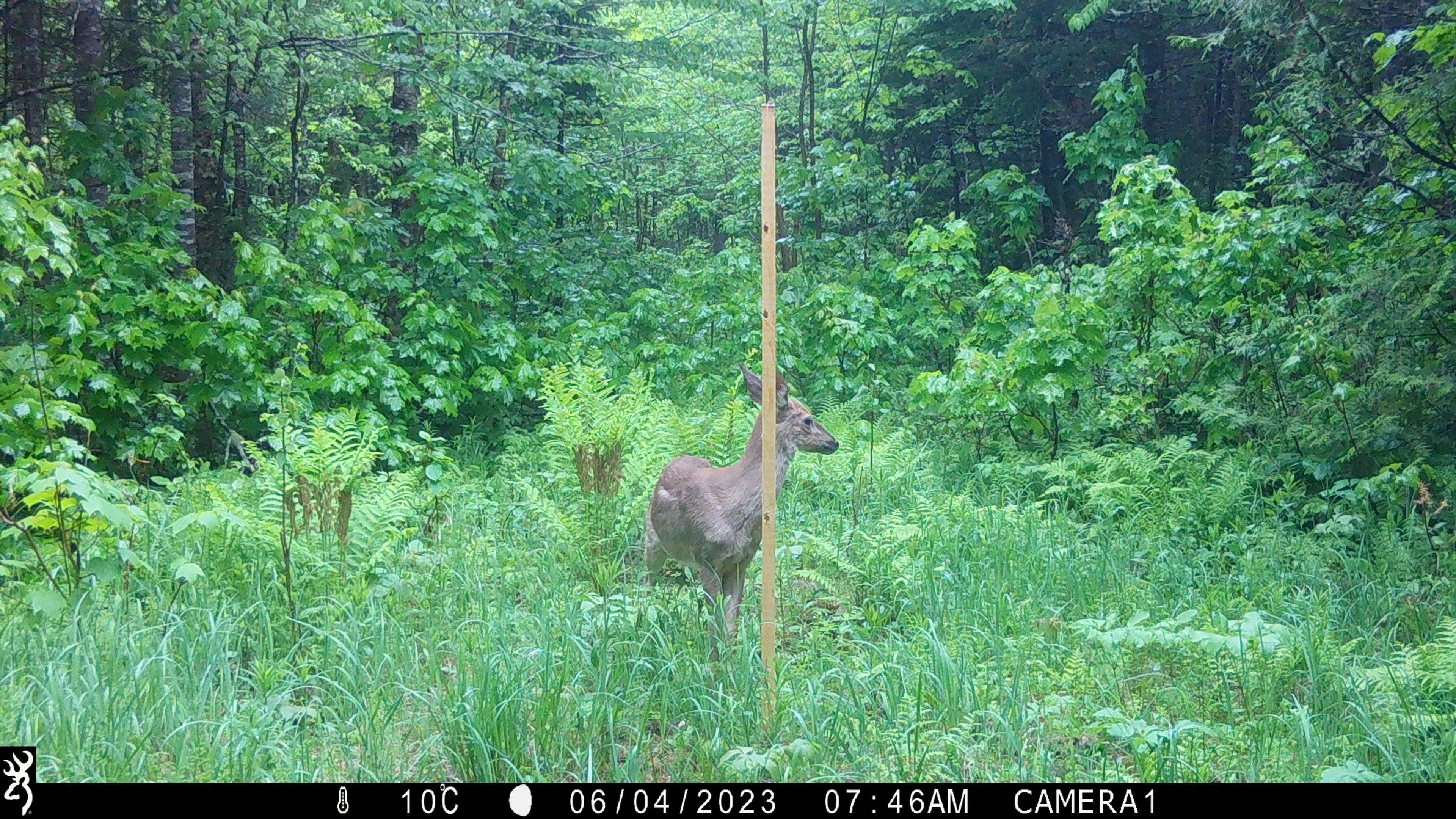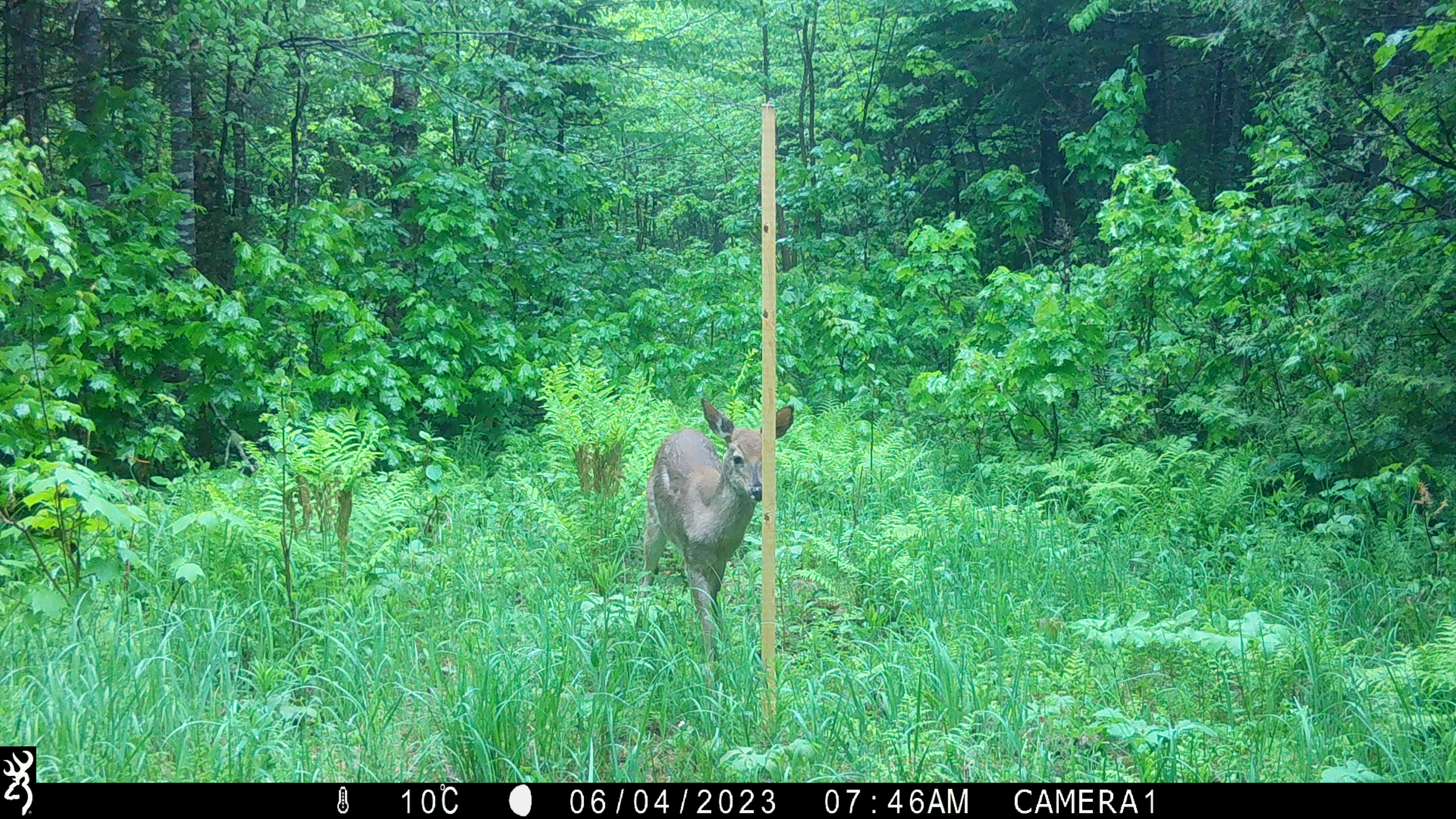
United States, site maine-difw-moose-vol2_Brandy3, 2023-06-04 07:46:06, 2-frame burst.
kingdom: Animalia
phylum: Chordata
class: Mammalia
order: Artiodactyla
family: Cervidae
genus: Odocoileus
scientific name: Odocoileus virginianus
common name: white-tailed deer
White-tailed deer (Odocoileus virginianus).